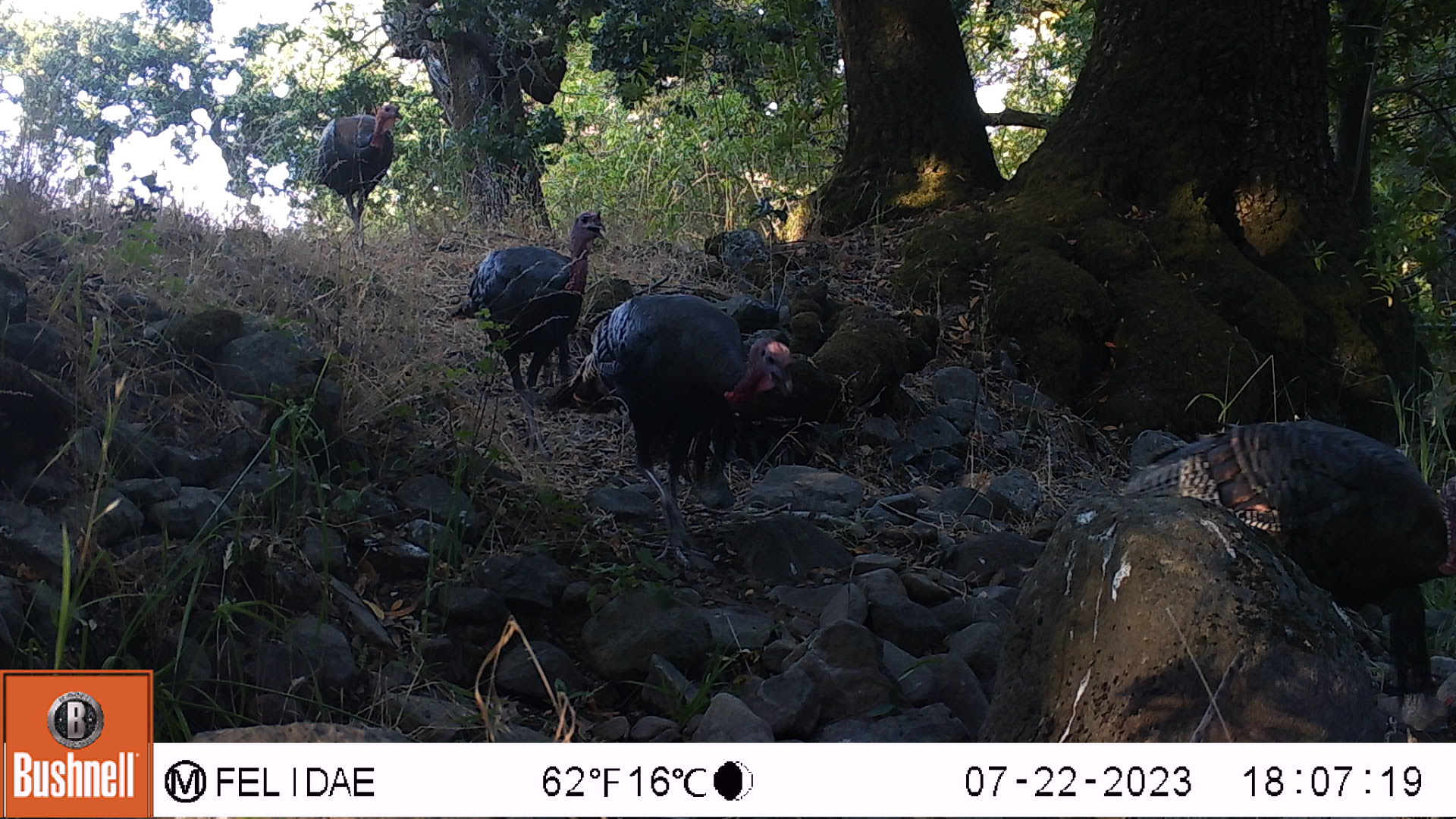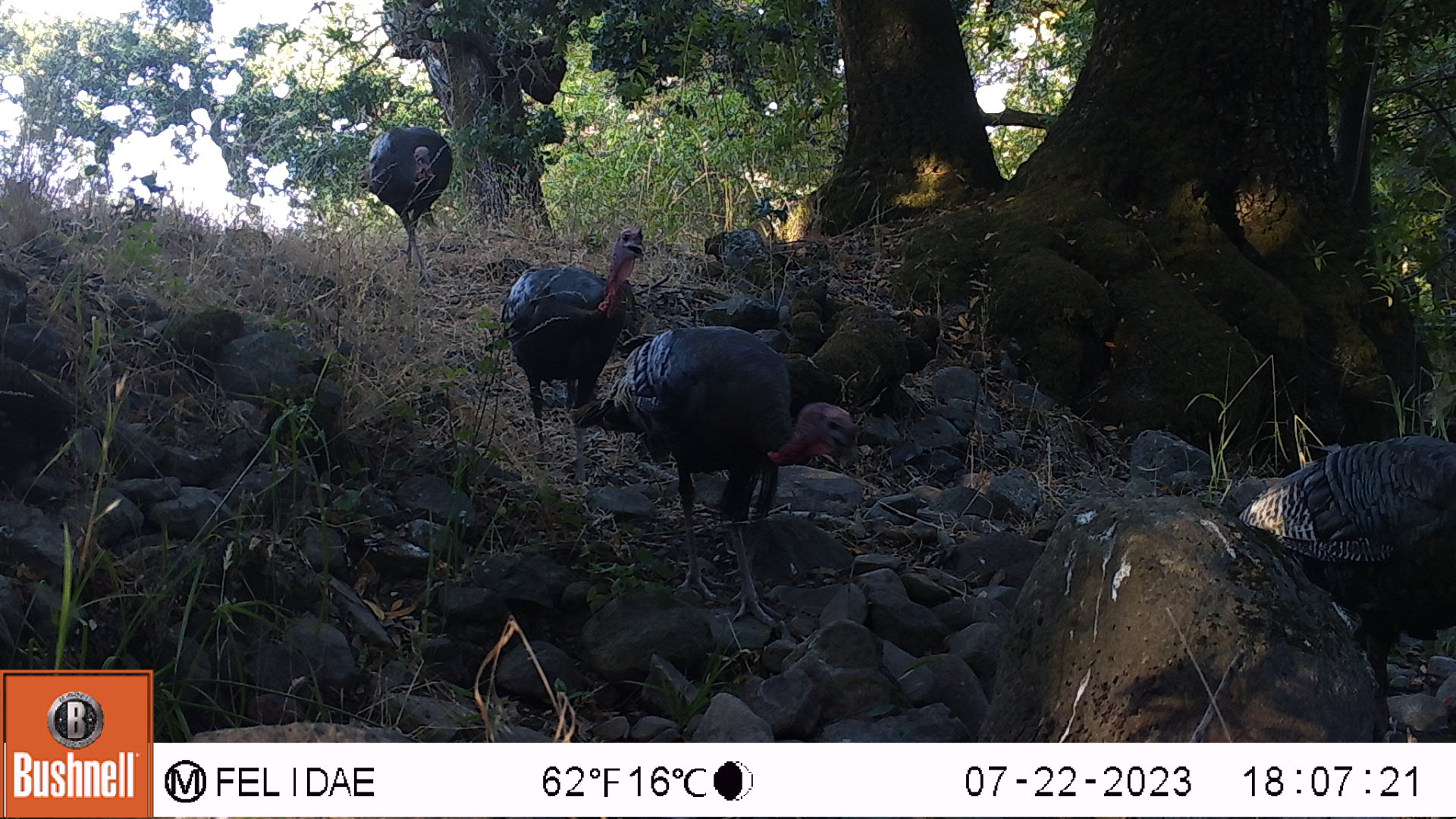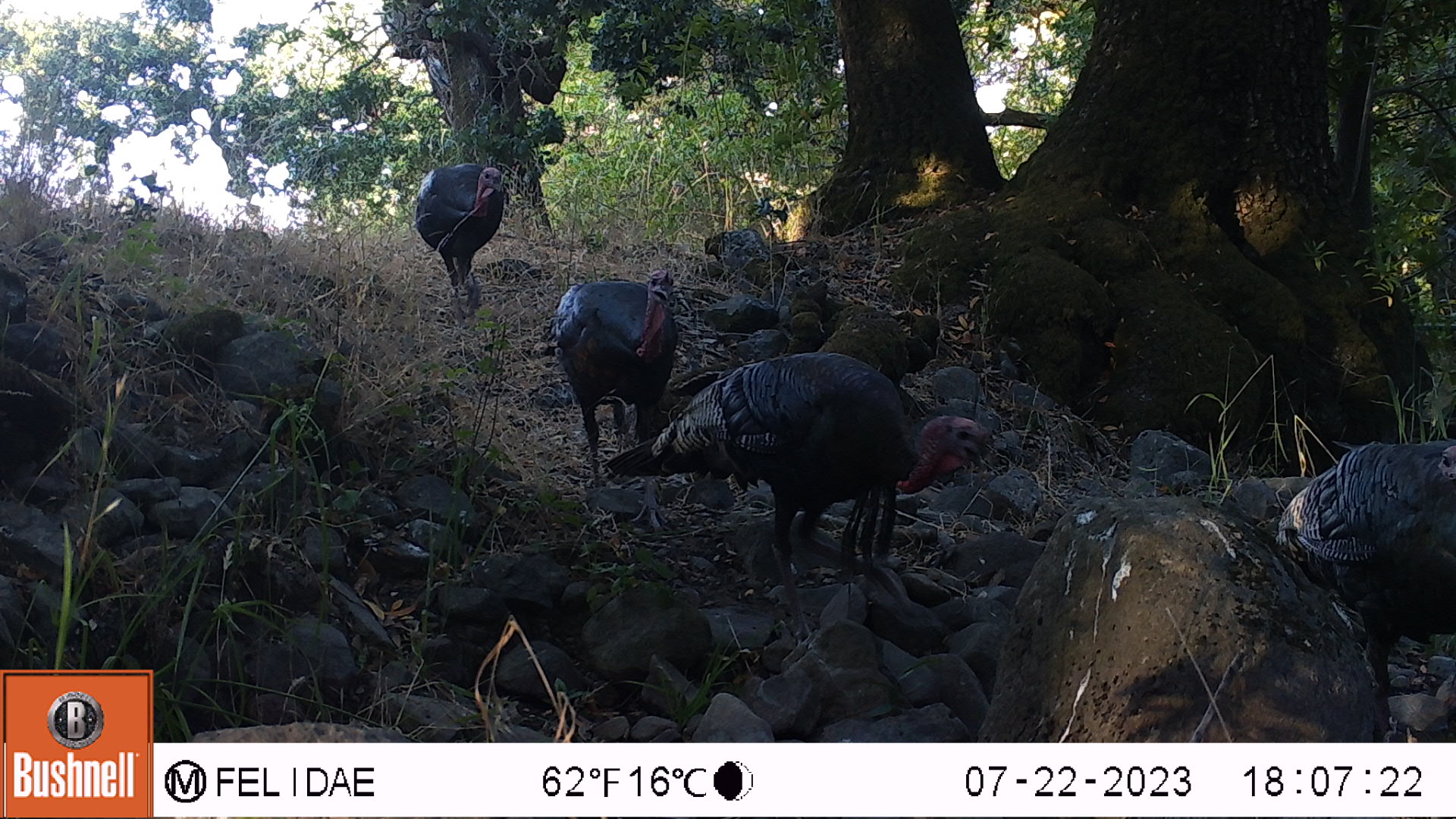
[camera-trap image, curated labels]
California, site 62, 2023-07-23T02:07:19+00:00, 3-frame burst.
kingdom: Animalia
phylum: Chordata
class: Aves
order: Galliformes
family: Phasianidae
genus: Meleagris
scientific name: Meleagris gallopavo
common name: turkey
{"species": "turkey (Meleagris gallopavo)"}